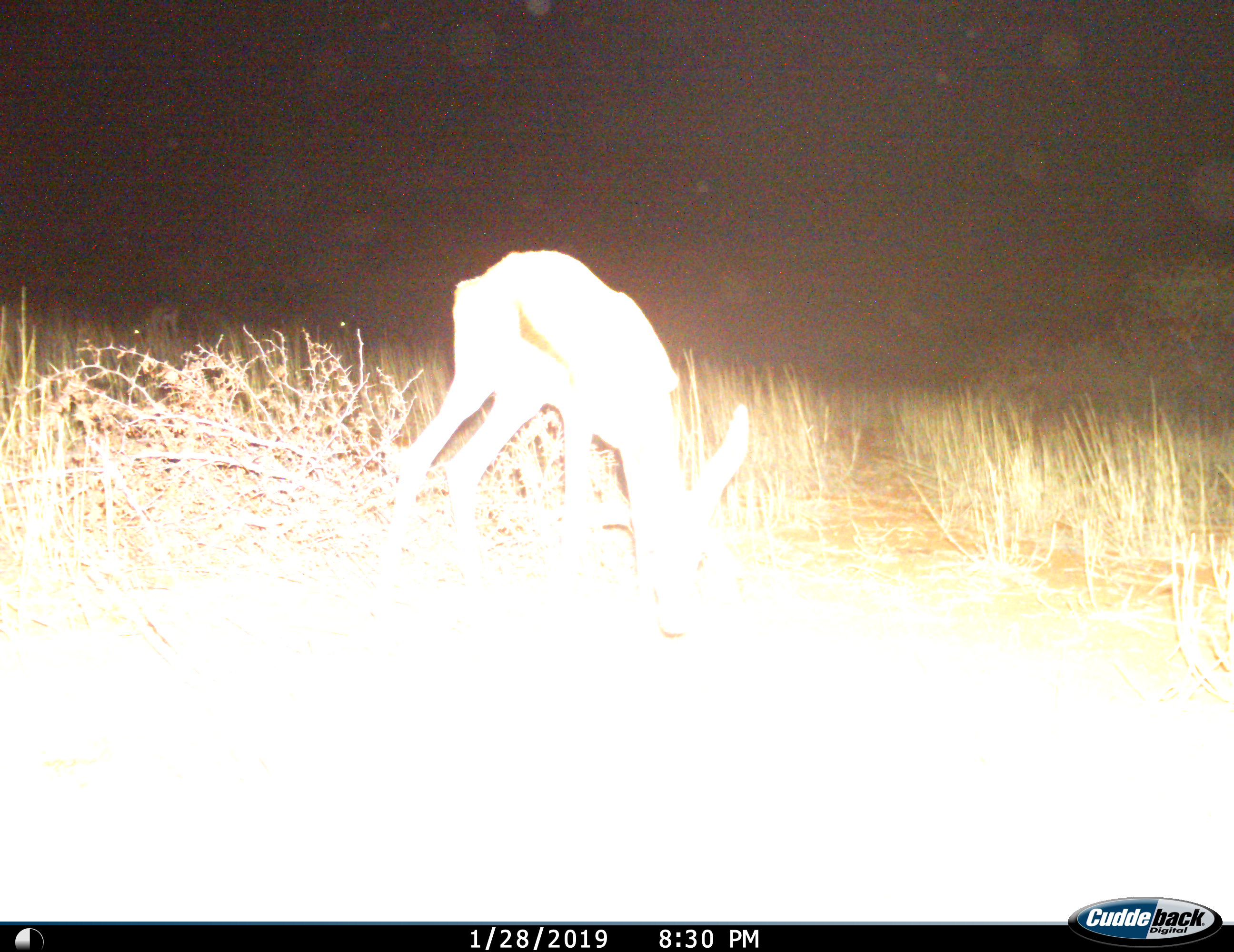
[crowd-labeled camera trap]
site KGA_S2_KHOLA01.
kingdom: Animalia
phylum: Chordata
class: Mammalia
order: Artiodactyla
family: Bovidae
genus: Antidorcas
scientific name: Antidorcas marsupialis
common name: springbok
Springbok (Antidorcas marsupialis), count 1. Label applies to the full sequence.